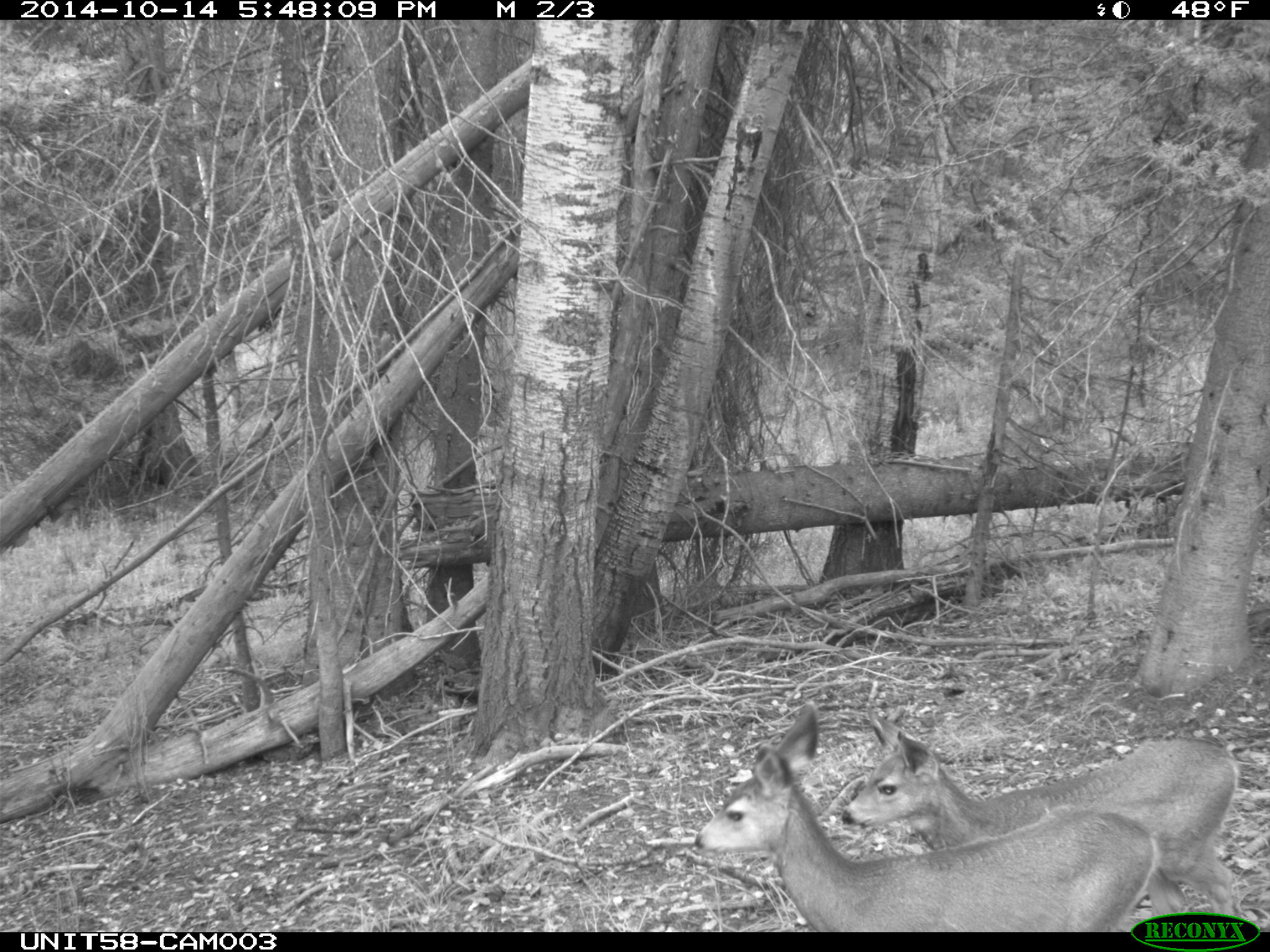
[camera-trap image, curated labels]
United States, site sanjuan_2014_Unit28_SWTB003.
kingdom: Animalia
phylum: Chordata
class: Mammalia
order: Artiodactyla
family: Cervidae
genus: Odocoileus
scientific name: Odocoileus hemionus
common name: mule deer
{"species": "Odocoileus hemionus (mule deer)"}